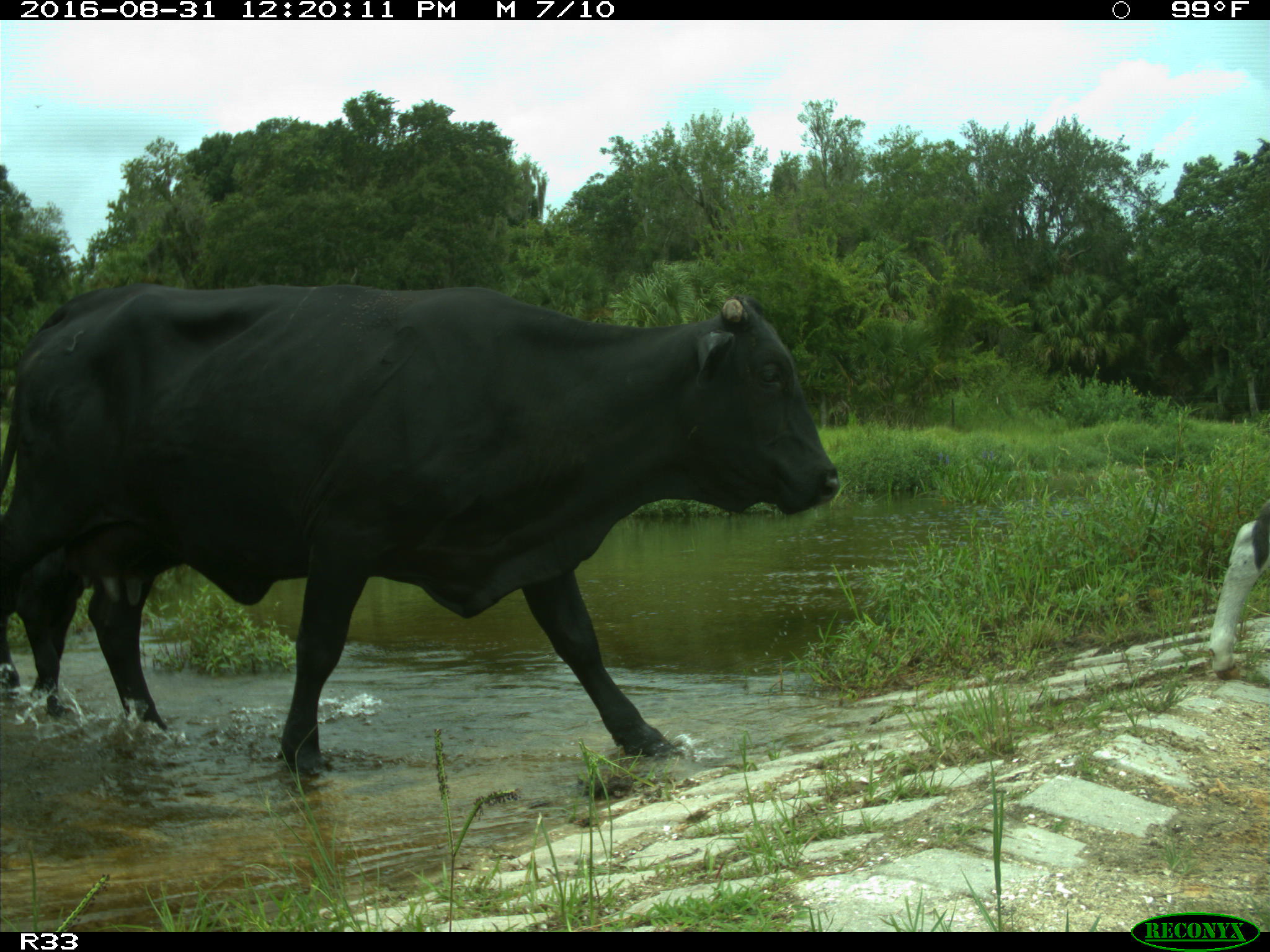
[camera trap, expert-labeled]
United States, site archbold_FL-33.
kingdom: Animalia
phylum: Chordata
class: Mammalia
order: Artiodactyla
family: Bovidae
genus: Bos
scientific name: Bos taurus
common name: domestic cow